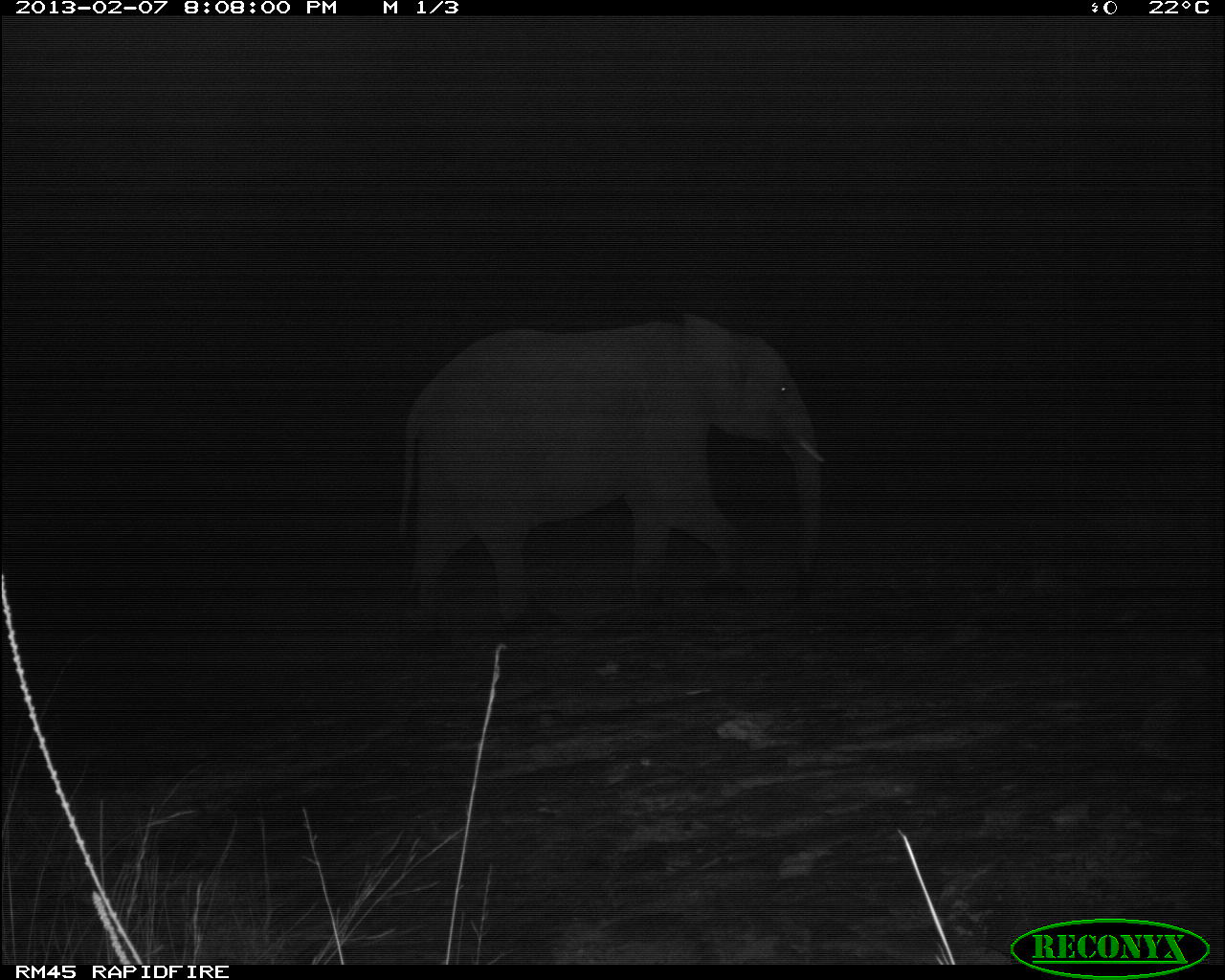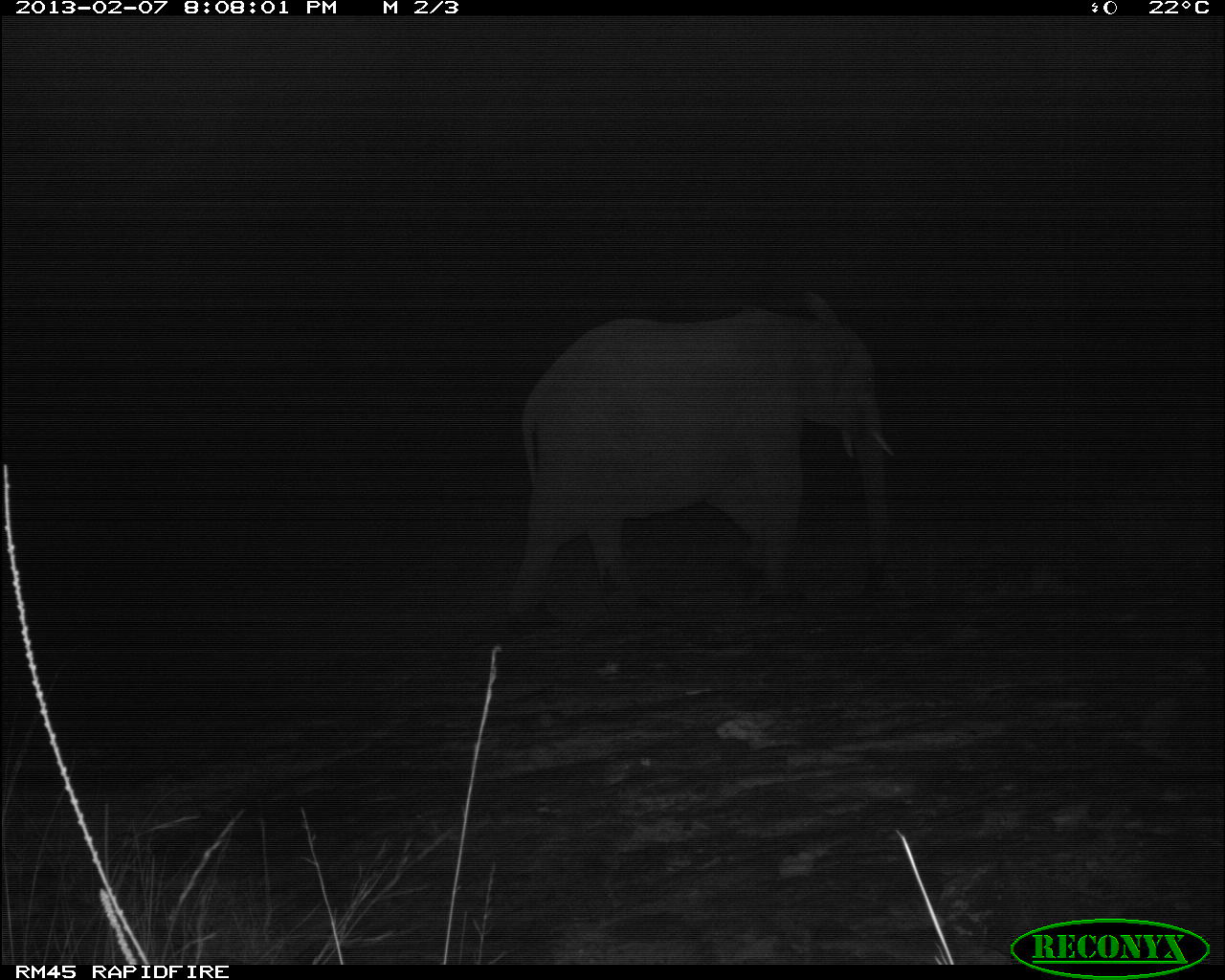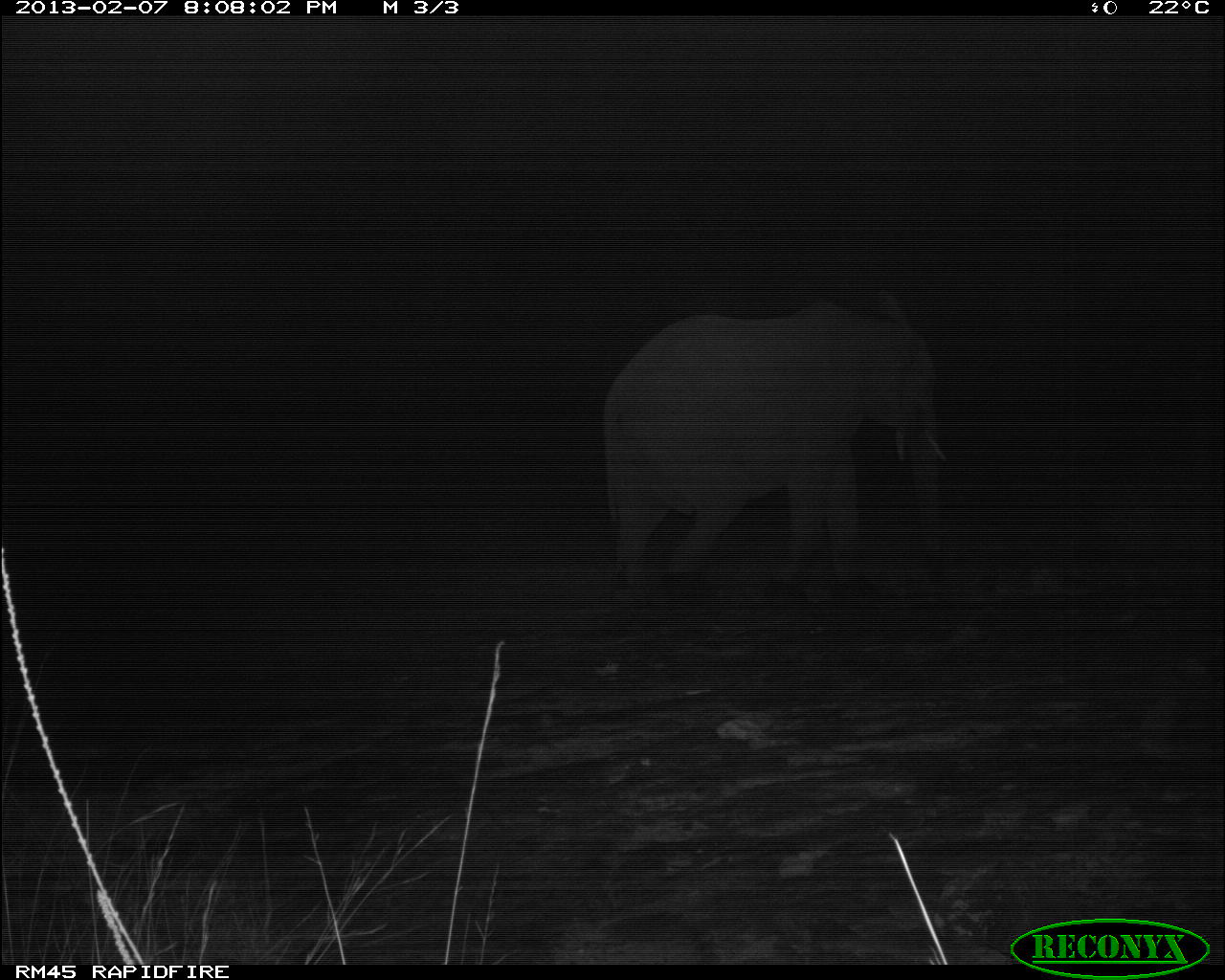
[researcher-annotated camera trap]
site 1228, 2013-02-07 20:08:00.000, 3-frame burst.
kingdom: Animalia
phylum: Chordata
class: Mammalia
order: Proboscidea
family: Elephantidae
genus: Loxodonta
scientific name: Loxodonta africana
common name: african bush elephant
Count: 1.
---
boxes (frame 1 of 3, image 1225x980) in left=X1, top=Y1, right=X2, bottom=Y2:
loxodonta africana: left=395, top=305, right=831, bottom=638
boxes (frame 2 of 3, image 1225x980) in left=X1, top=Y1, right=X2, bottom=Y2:
loxodonta africana: left=506, top=289, right=895, bottom=629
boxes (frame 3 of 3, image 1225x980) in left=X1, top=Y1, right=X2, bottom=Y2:
loxodonta africana: left=599, top=286, right=953, bottom=595